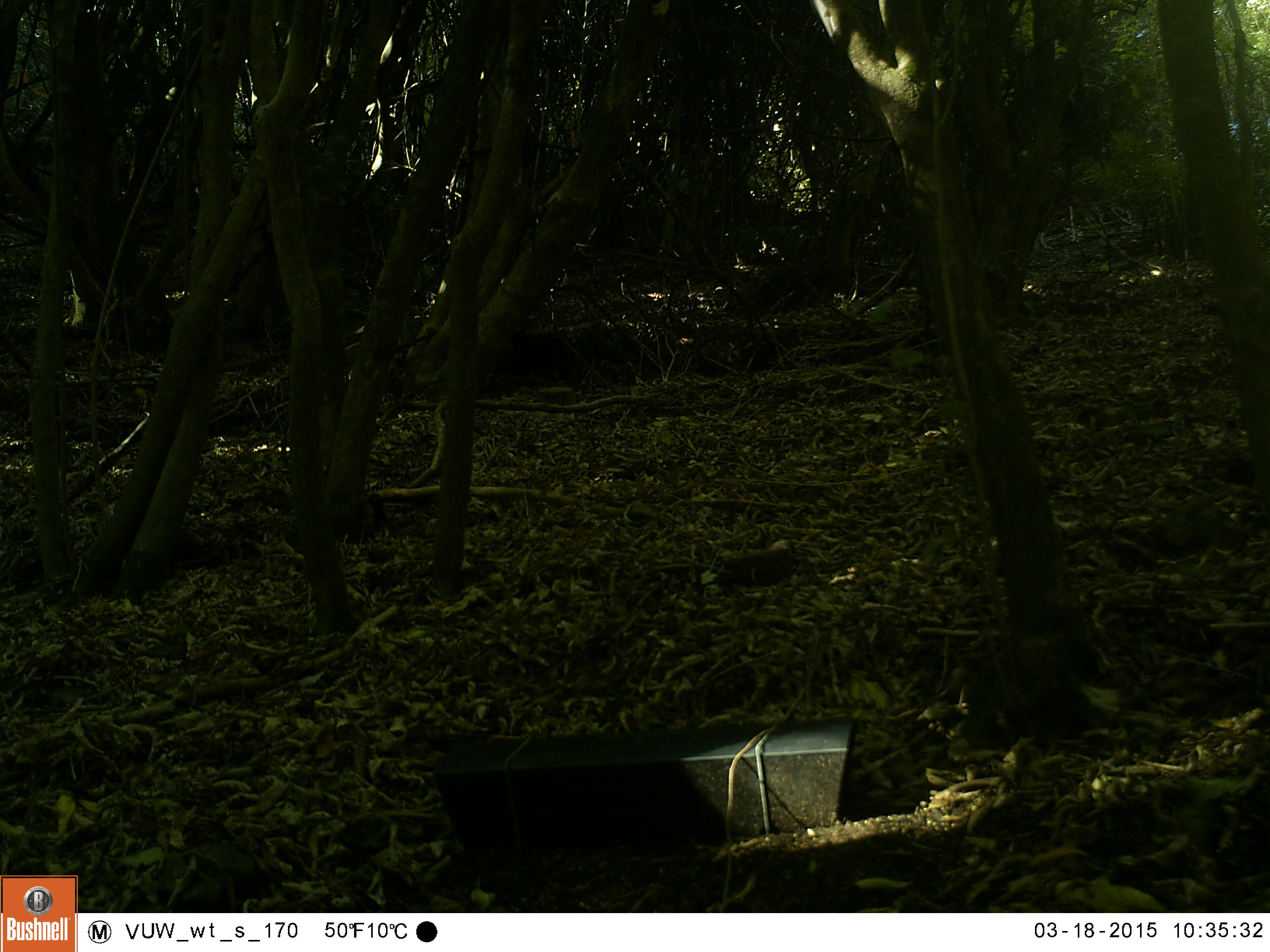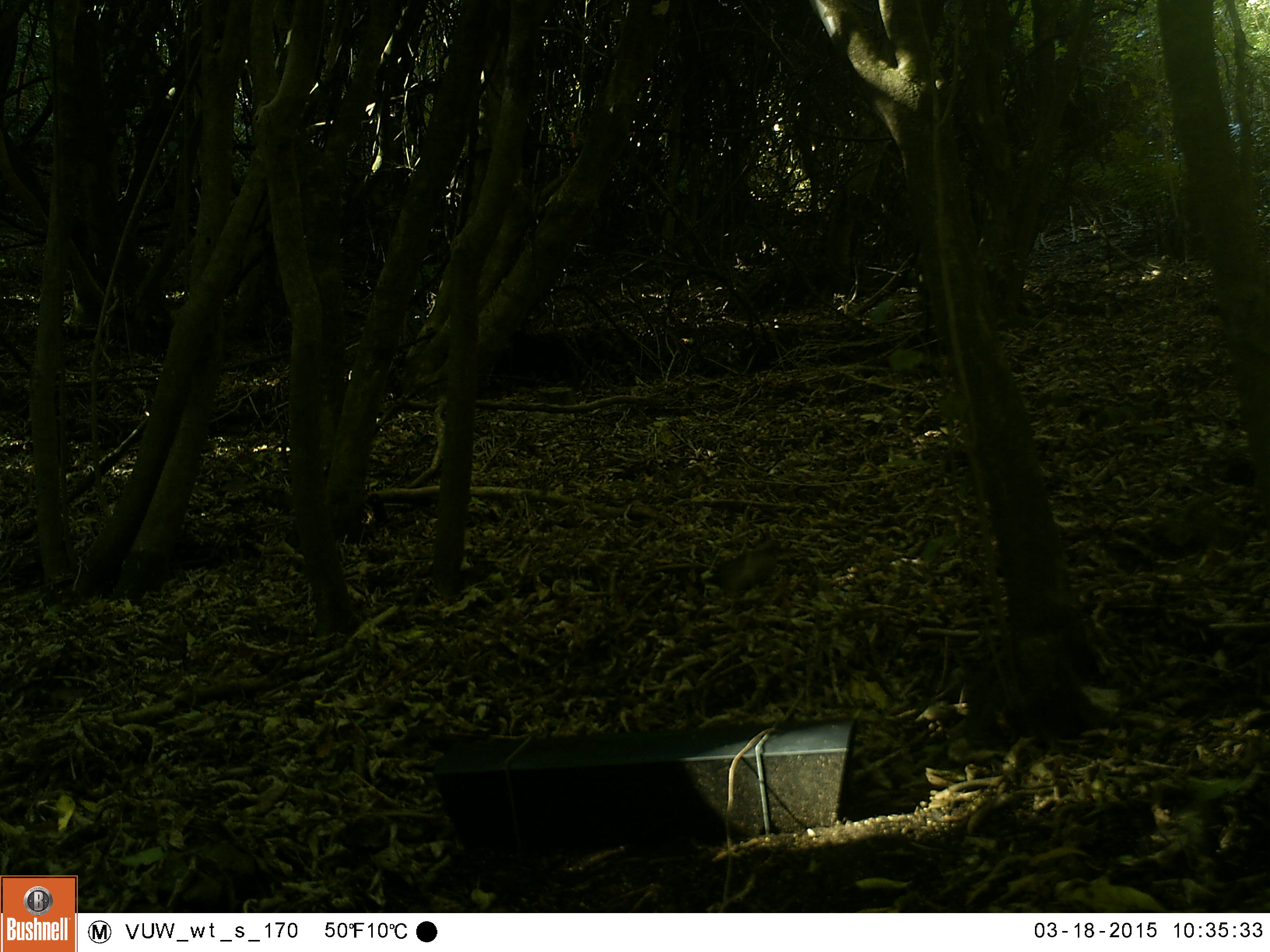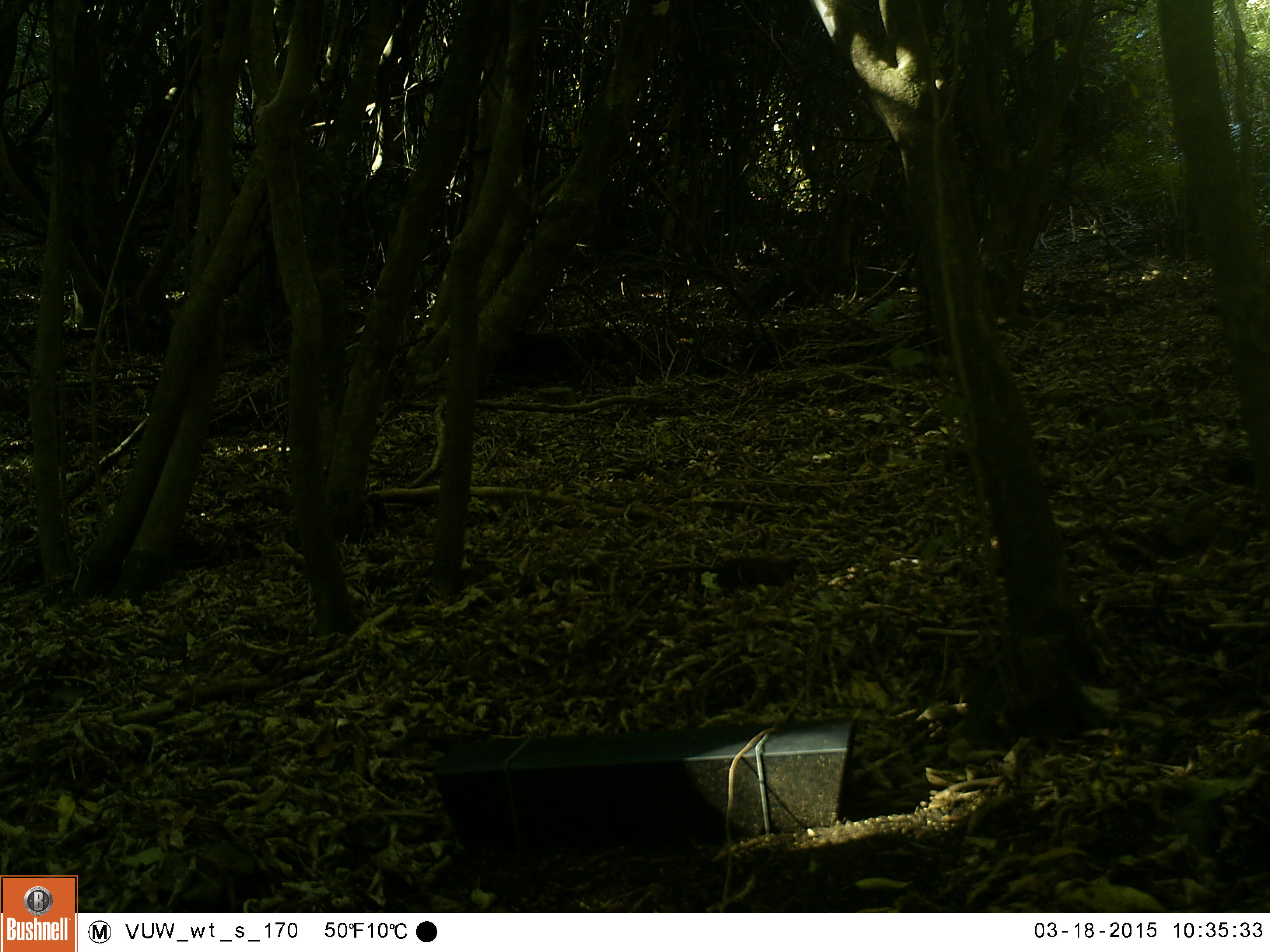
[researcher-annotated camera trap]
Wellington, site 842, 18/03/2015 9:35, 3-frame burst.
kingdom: Animalia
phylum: Chordata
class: Aves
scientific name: Aves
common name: bird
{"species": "bird (Aves)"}